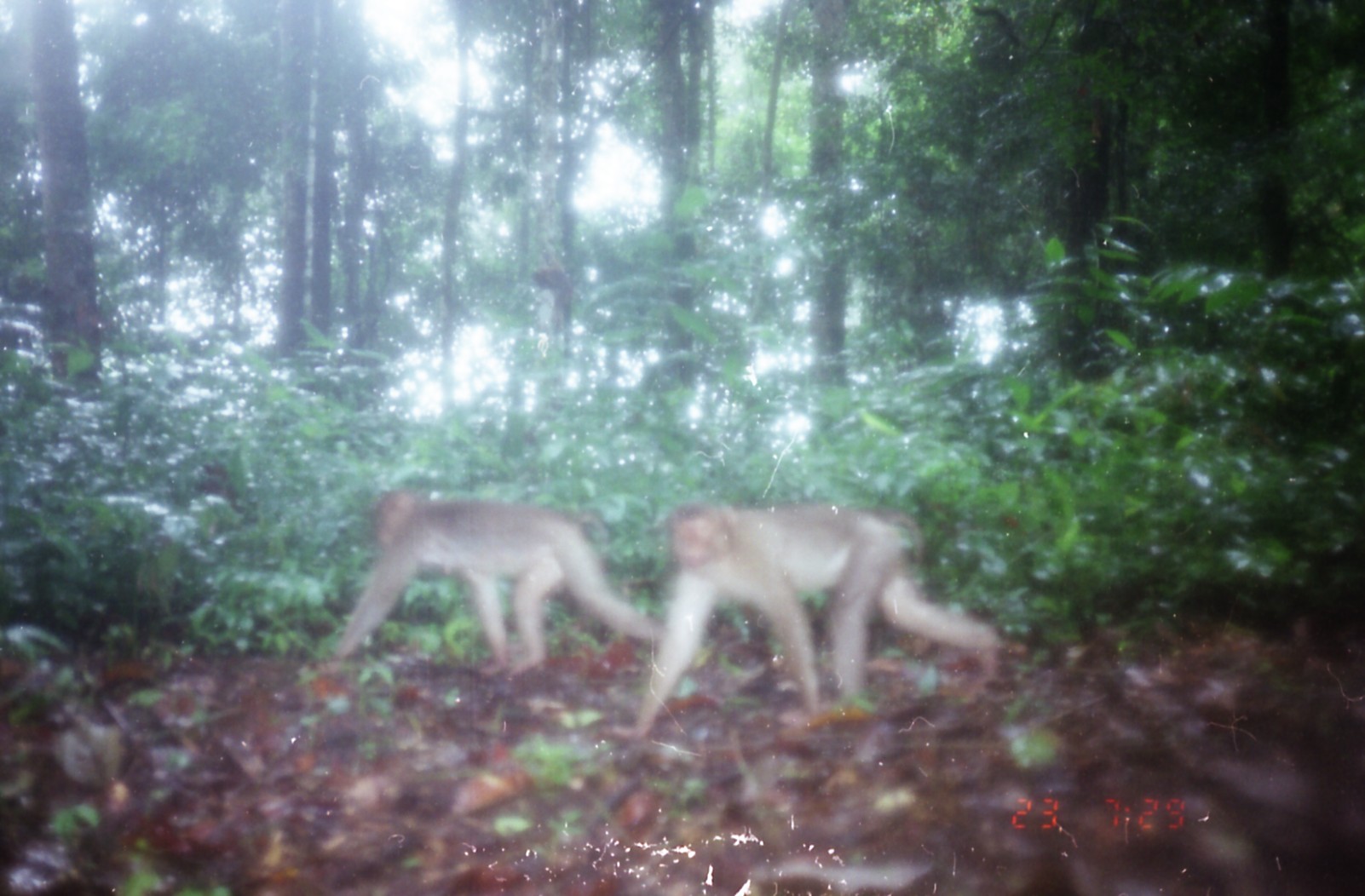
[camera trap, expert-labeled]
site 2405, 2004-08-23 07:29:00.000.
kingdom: Animalia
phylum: Chordata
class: Mammalia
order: Primates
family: Cercopithecidae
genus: Macaca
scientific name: Macaca nemestrina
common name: southern pig-tailed macaque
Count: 2.